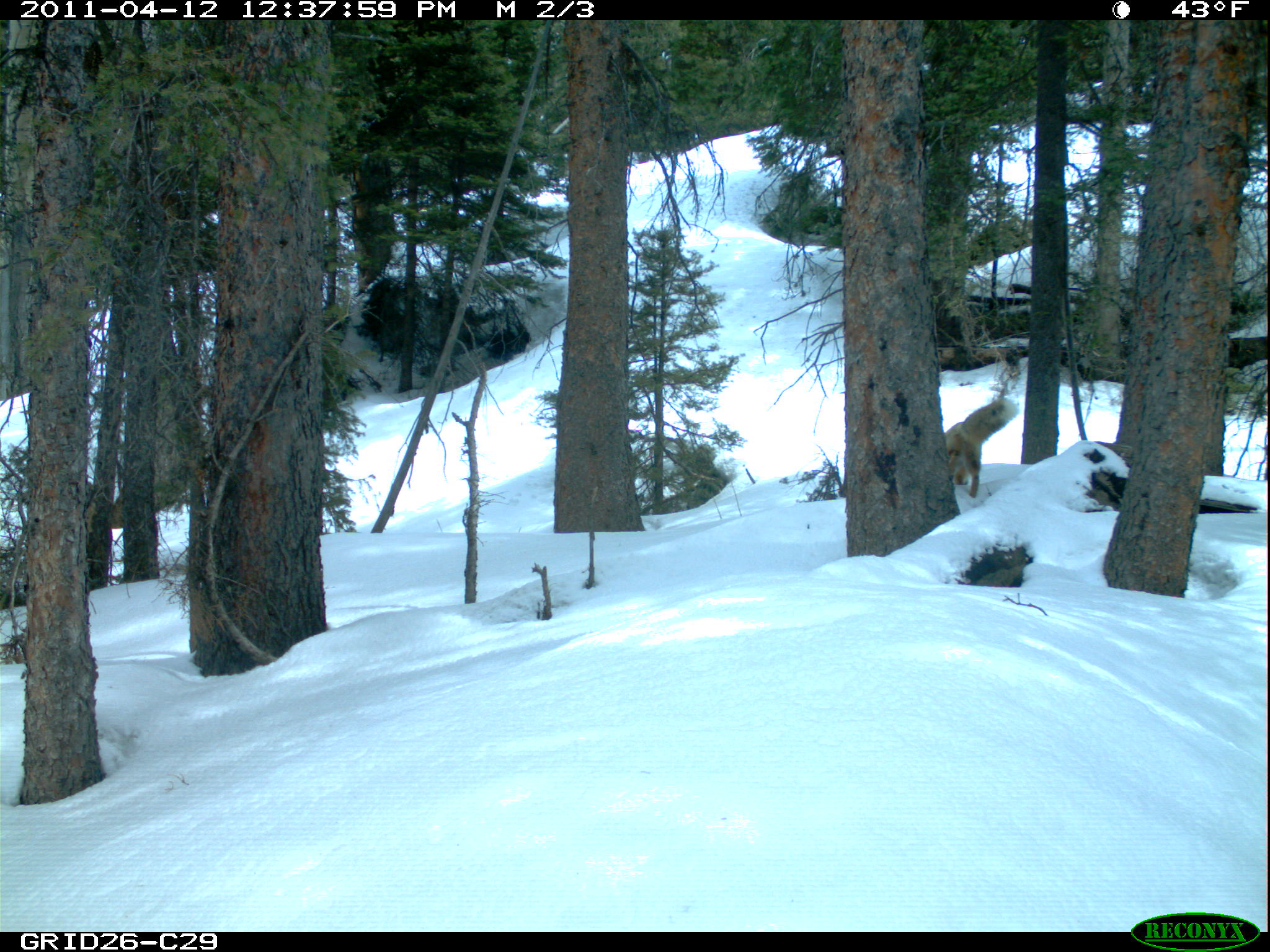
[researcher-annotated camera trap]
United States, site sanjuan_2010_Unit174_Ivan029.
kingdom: Animalia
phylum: Chordata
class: Mammalia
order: Carnivora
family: Canidae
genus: Vulpes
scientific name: Vulpes vulpes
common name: red fox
Vulpes vulpes (red fox).